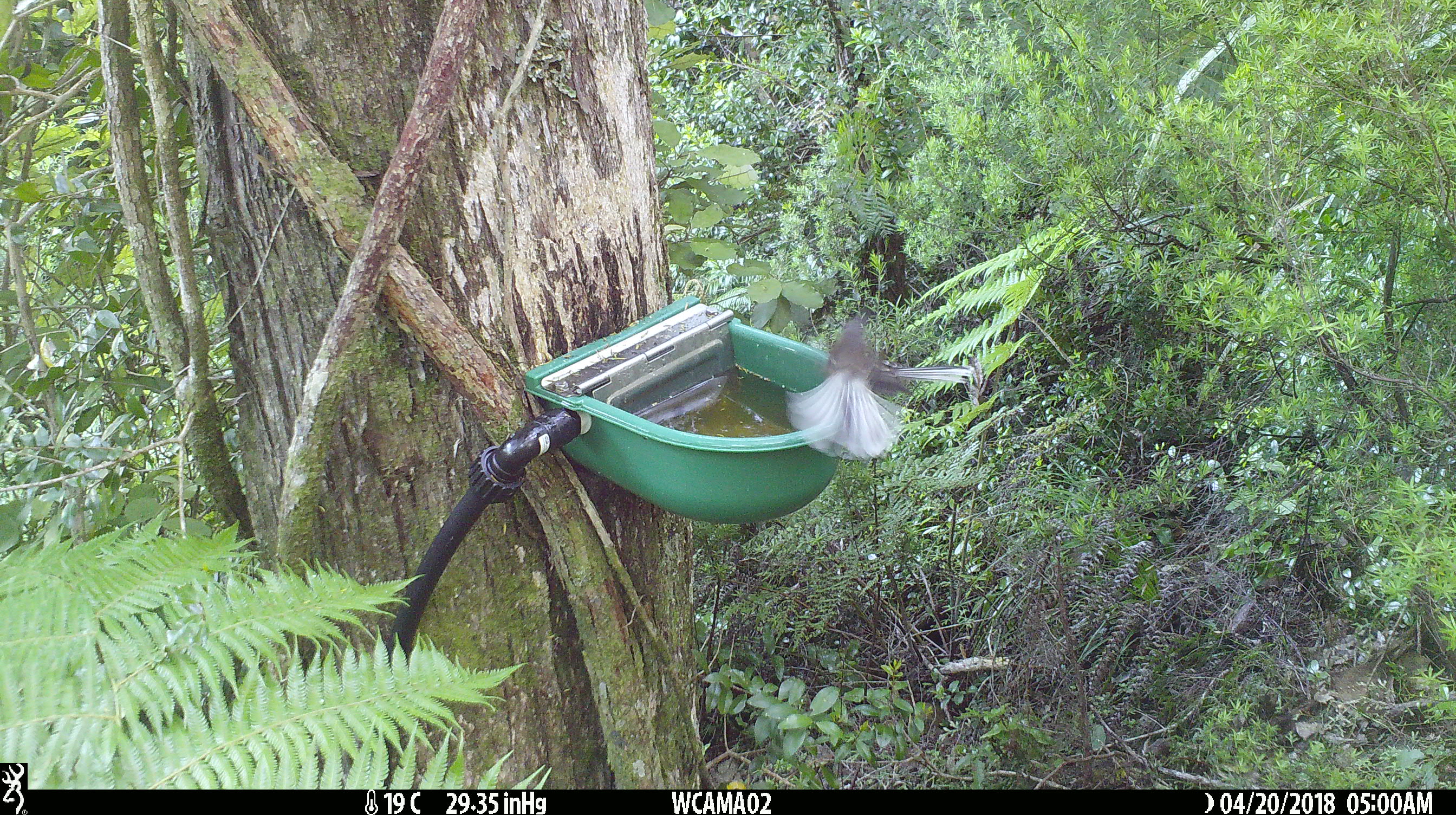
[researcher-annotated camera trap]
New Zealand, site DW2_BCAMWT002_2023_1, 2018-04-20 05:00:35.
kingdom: Animalia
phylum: Chordata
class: Aves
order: Passeriformes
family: Rhipiduridae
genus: Rhipidura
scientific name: Rhipidura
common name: fantails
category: fantail